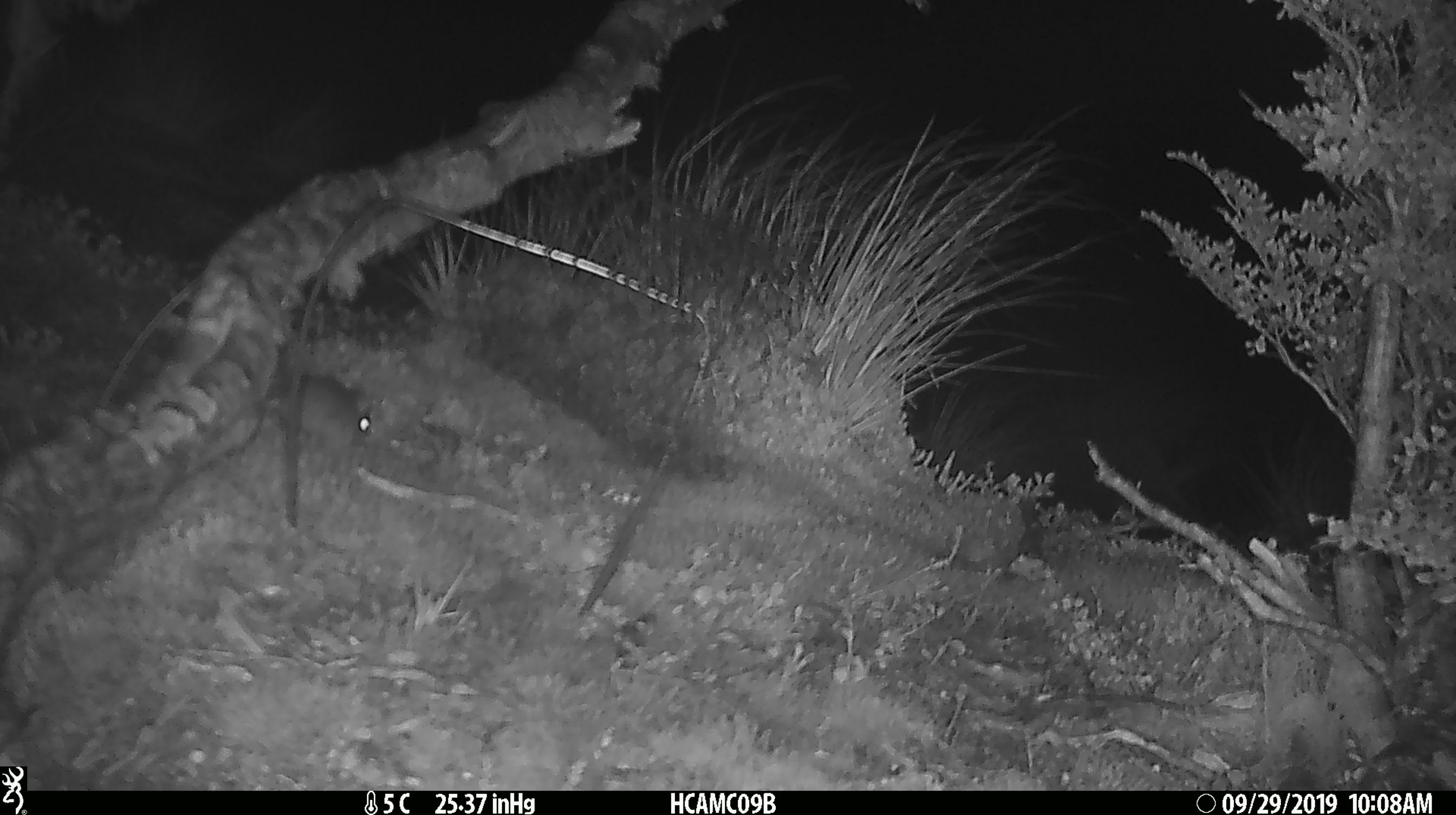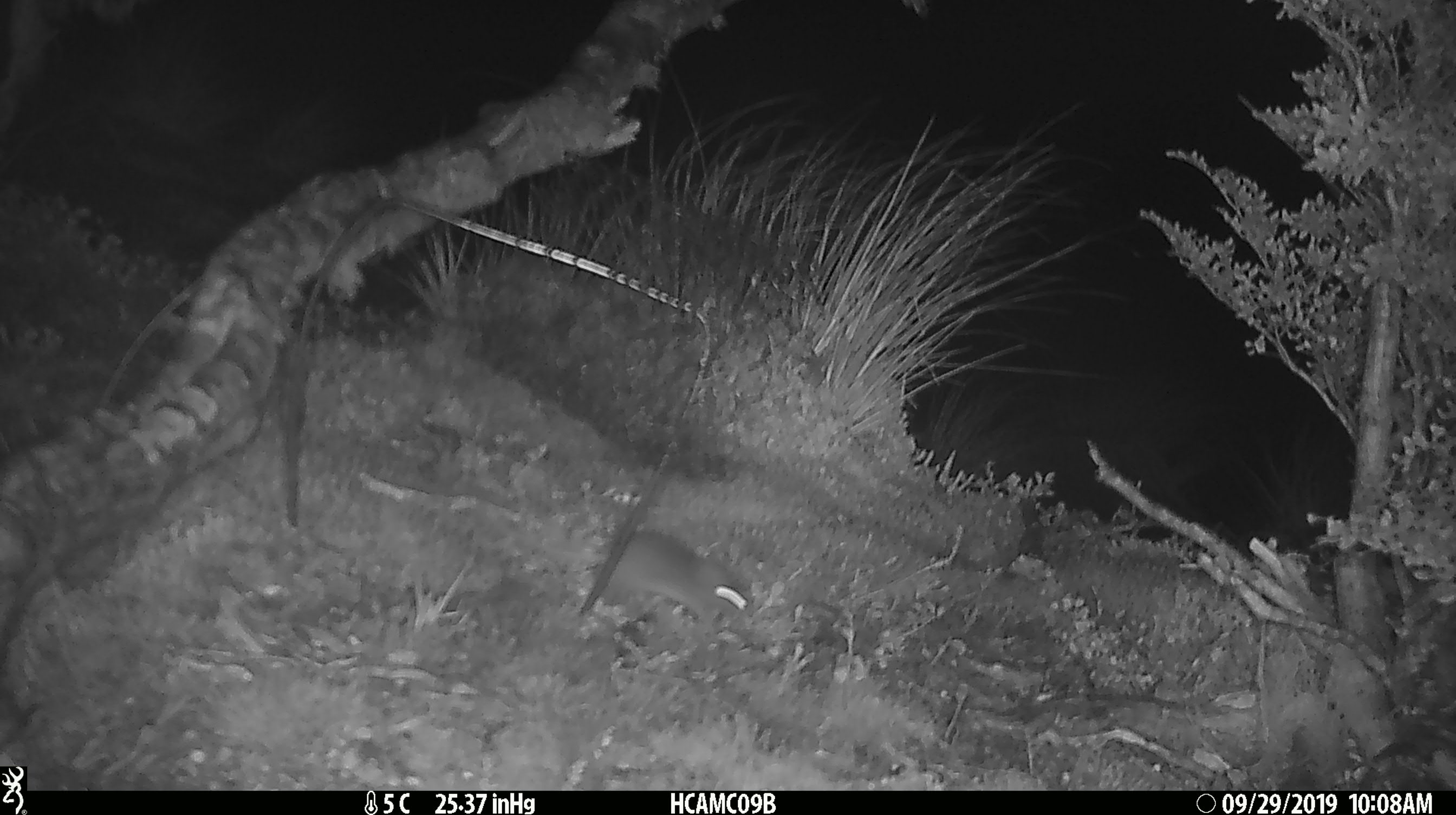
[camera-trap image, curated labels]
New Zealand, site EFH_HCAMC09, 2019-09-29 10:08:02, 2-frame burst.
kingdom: Animalia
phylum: Chordata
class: Mammalia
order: Rodentia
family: Muridae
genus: Mus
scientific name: Mus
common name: mouse